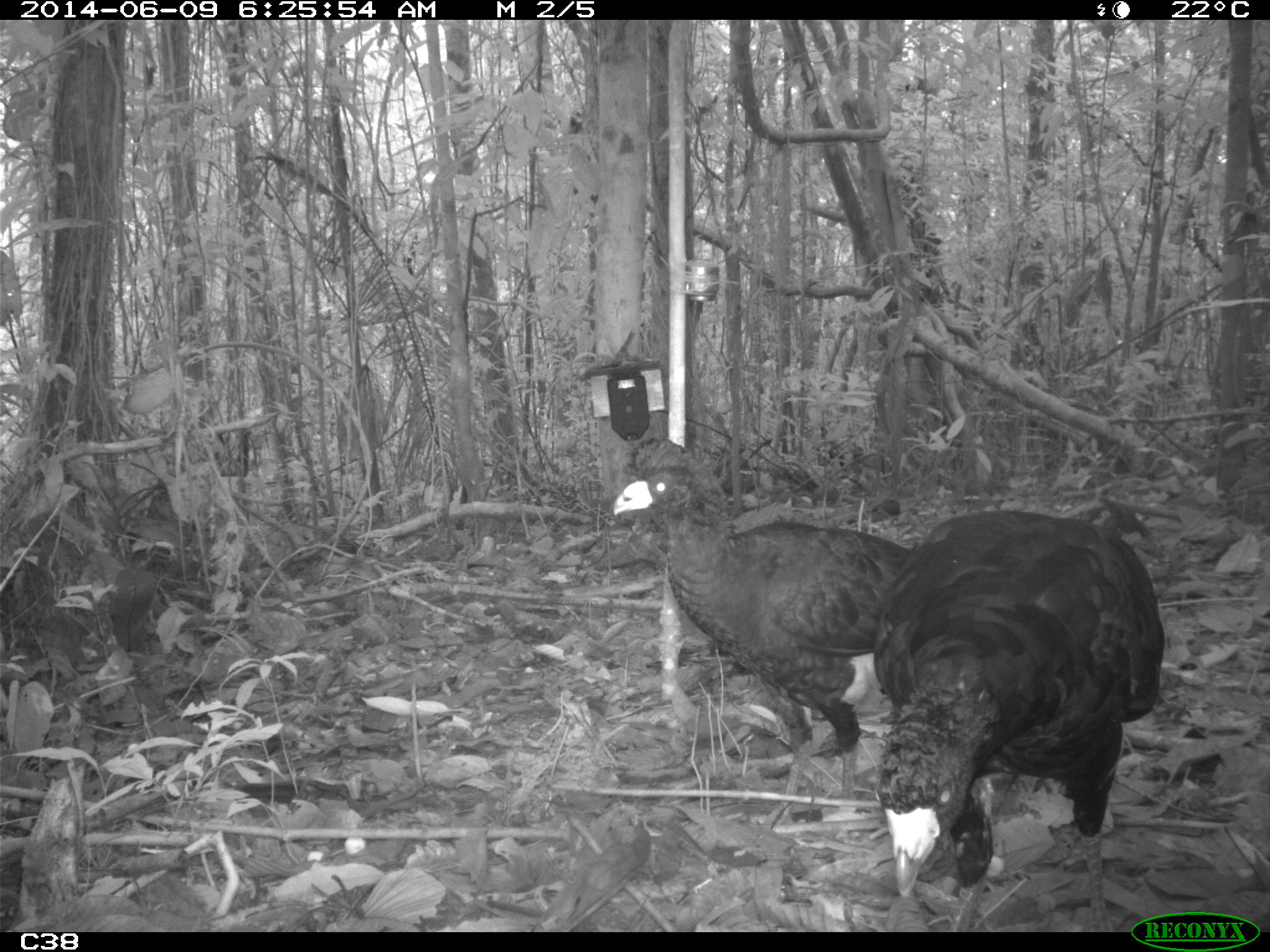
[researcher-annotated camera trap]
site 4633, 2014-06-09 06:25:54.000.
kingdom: Animalia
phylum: Chordata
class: Aves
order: Galliformes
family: Cracidae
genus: Crax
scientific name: Crax alector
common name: black curassow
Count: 2.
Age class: adult.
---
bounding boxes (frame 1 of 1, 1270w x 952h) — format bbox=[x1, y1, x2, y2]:
crax alector: bbox=[869, 495, 1168, 900]; bbox=[608, 434, 908, 824]